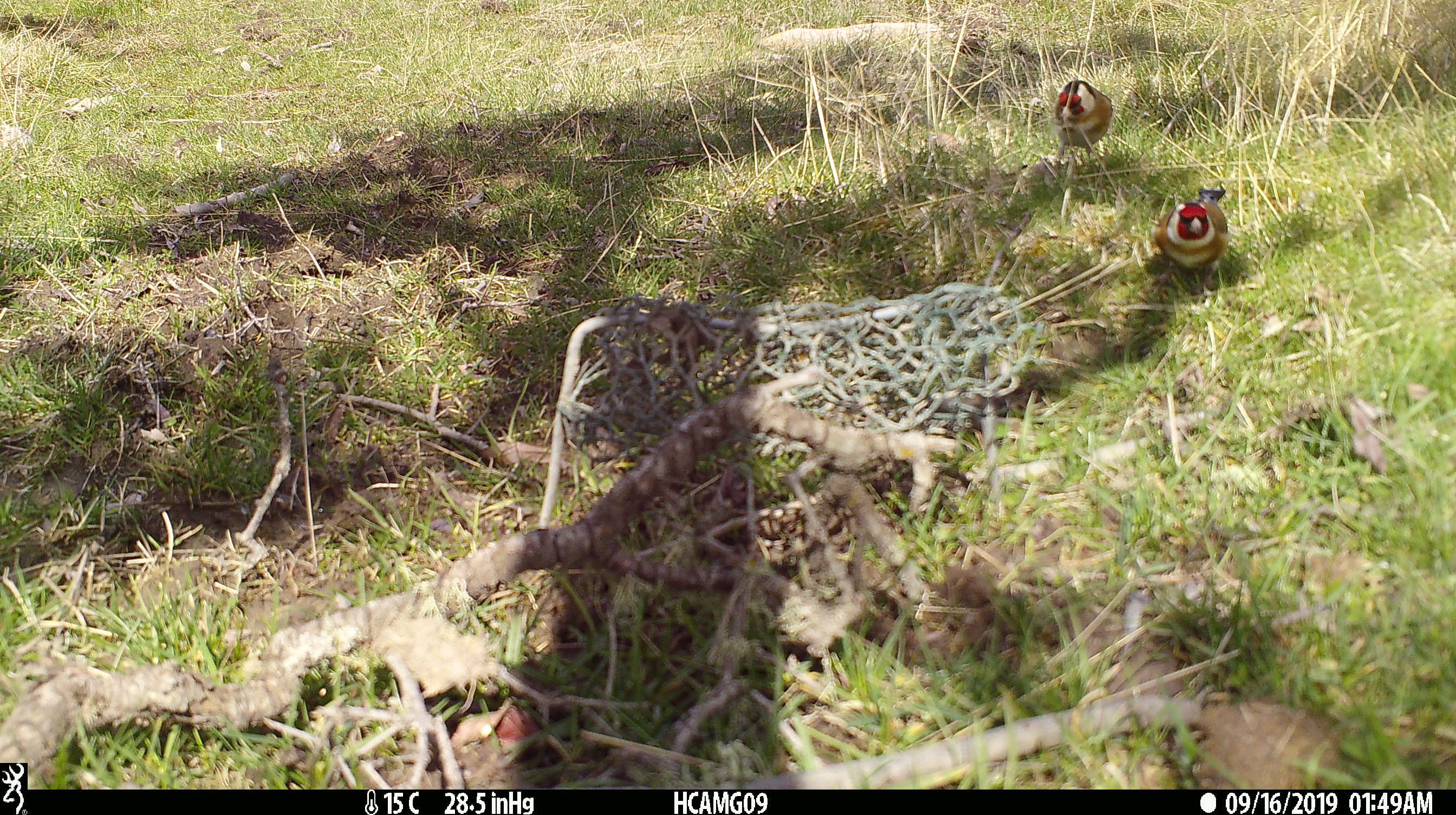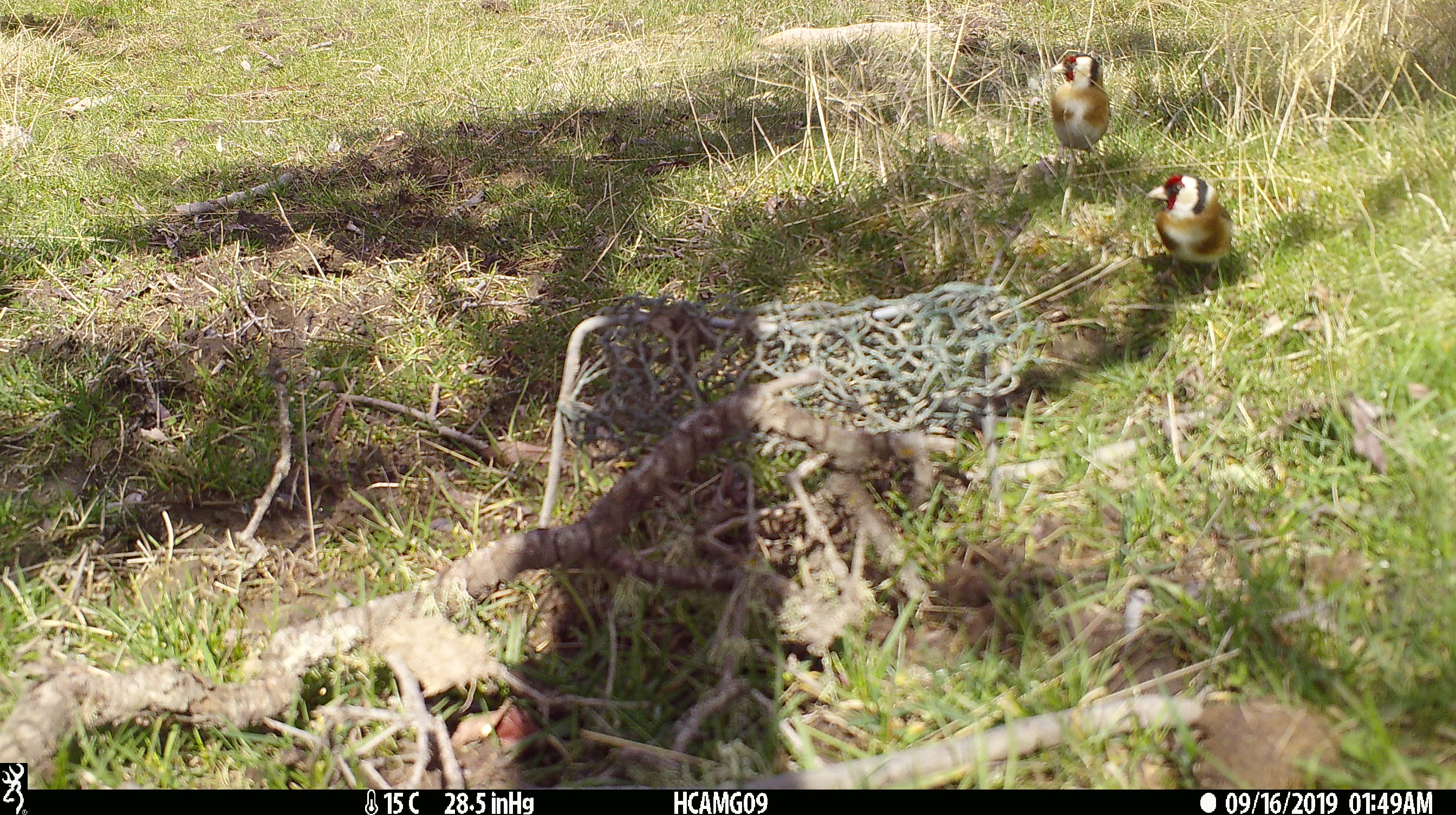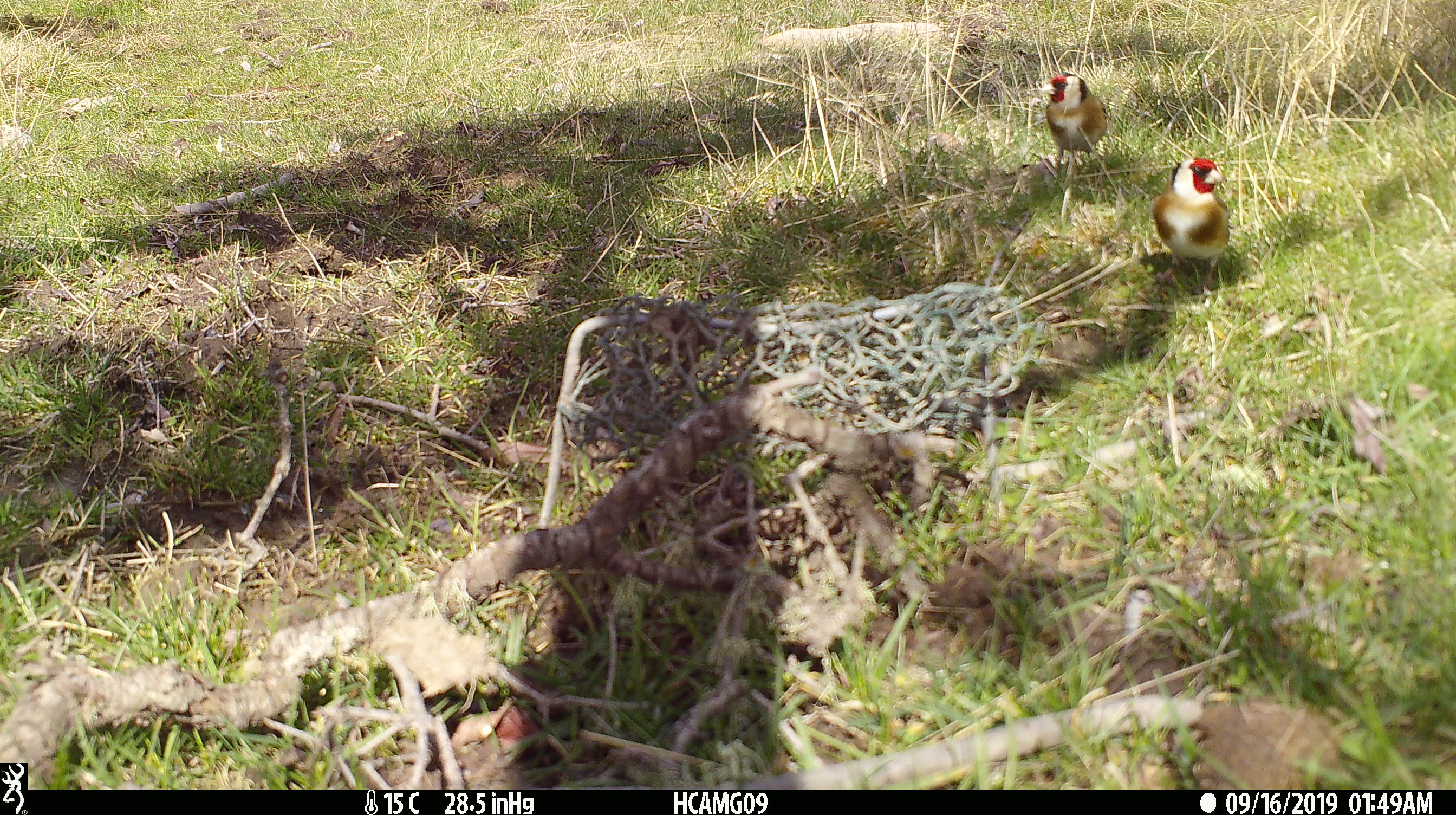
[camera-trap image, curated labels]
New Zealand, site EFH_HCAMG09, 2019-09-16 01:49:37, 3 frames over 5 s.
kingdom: Animalia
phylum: Chordata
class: Aves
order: Passeriformes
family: Fringillidae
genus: Carduelis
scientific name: Carduelis carduelis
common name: european goldfinch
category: goldfinch